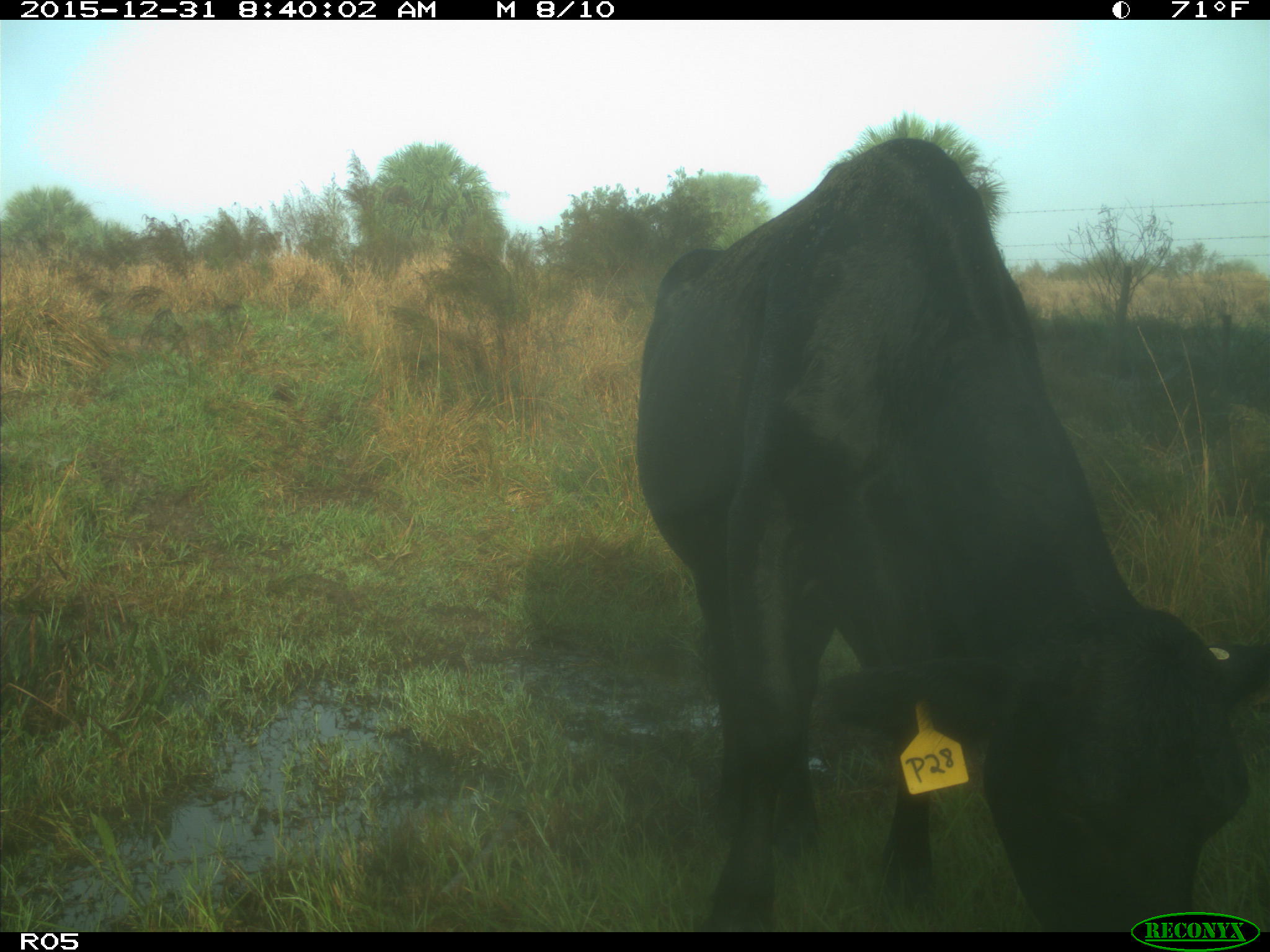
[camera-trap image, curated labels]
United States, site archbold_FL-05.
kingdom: Animalia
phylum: Chordata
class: Mammalia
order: Artiodactyla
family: Bovidae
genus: Bos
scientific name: Bos taurus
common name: domestic cow